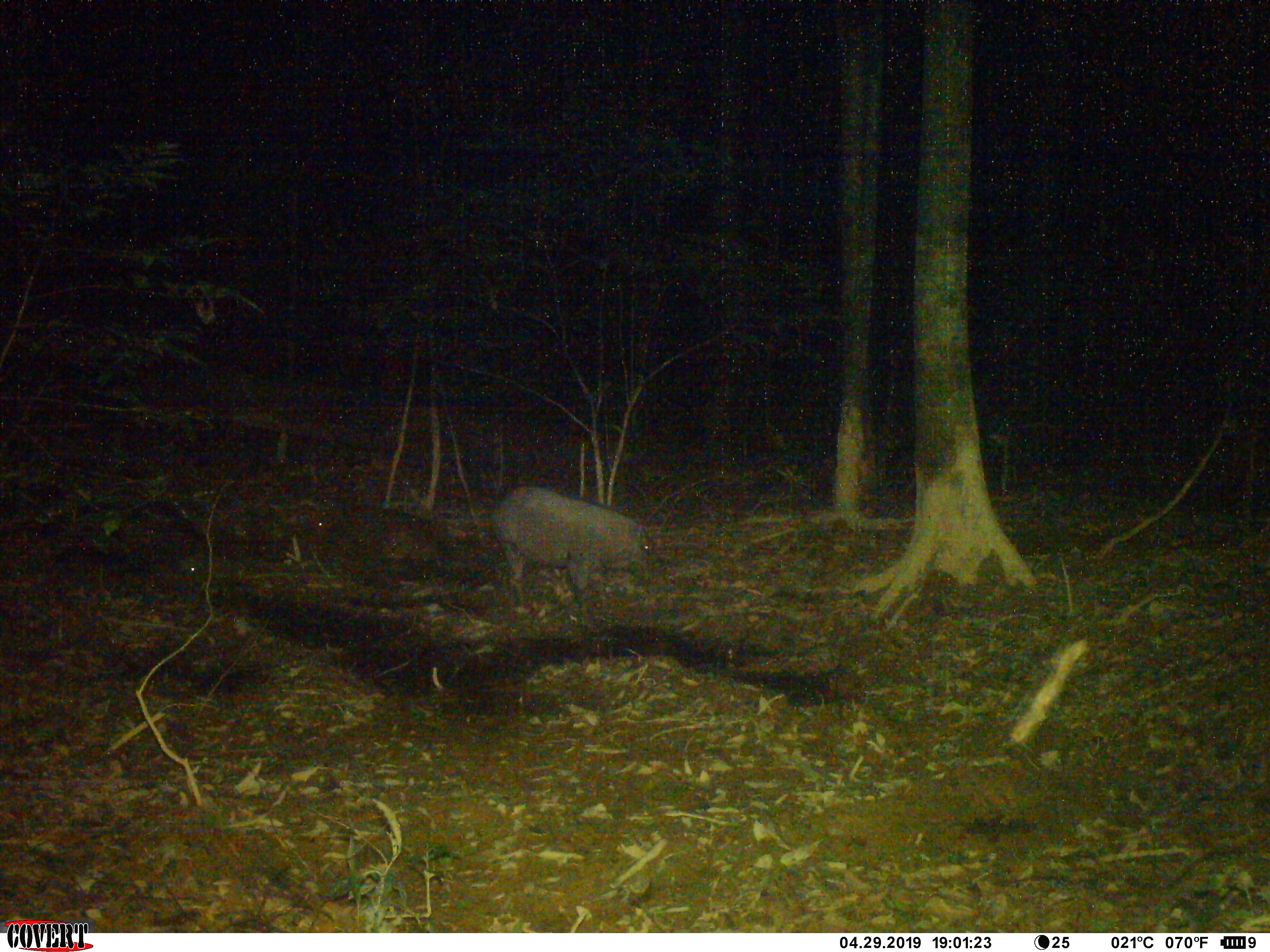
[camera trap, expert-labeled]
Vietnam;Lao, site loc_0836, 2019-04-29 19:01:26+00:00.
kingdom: Animalia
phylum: Chordata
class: Mammalia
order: Artiodactyla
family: Suidae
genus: Sus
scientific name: Sus scrofa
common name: eurasian wild pig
Eurasian wild pig (Sus scrofa). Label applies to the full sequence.